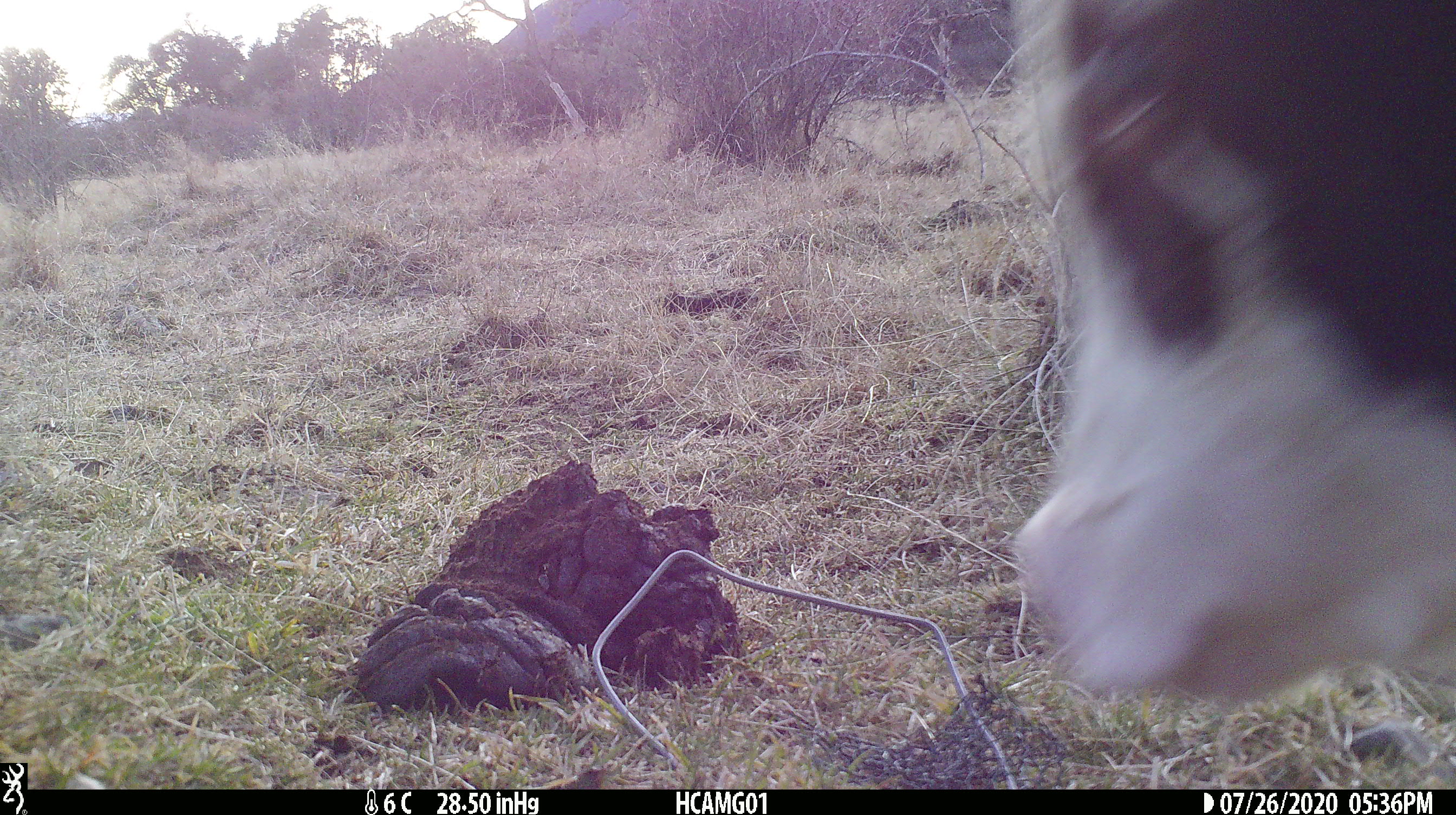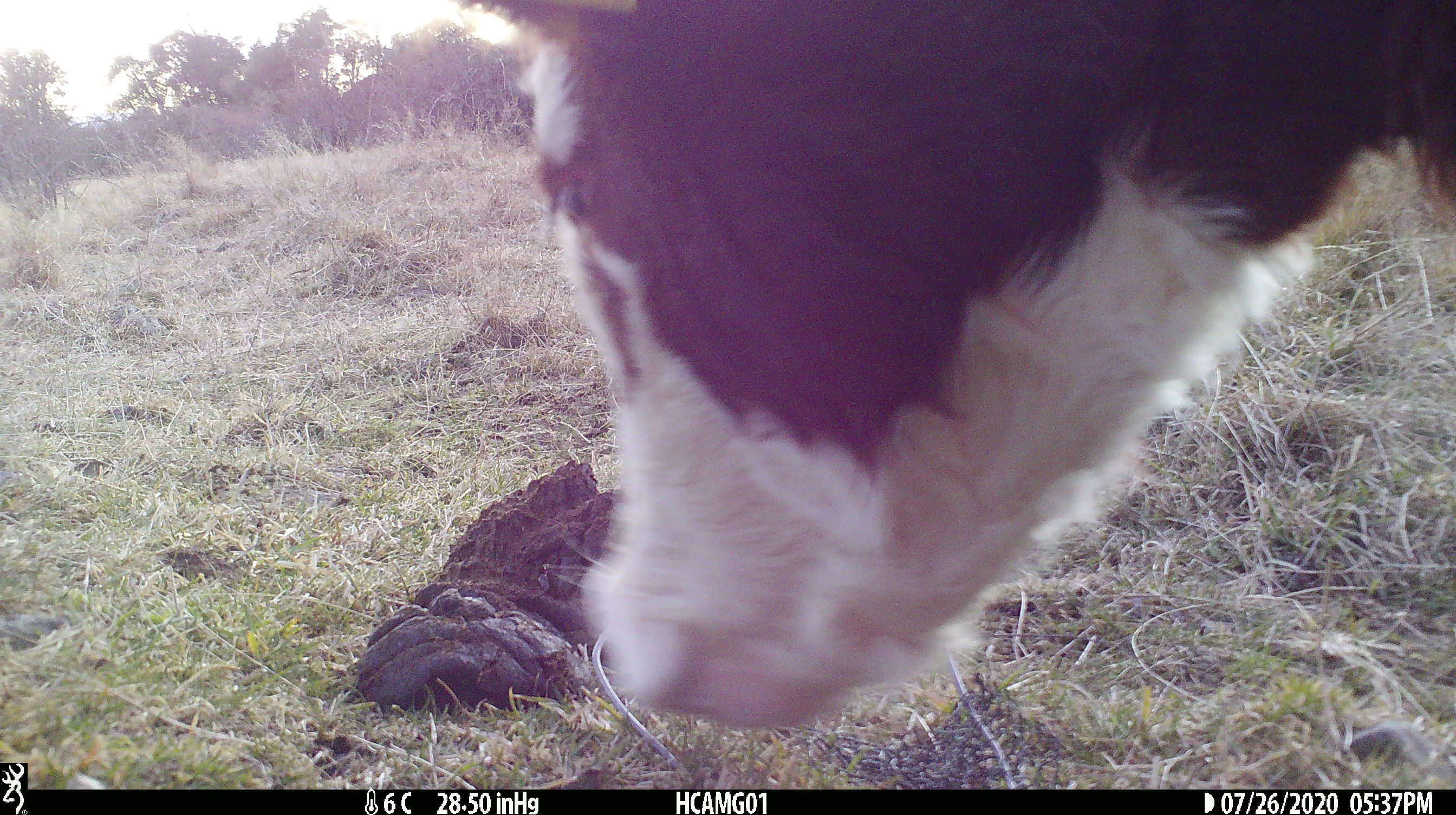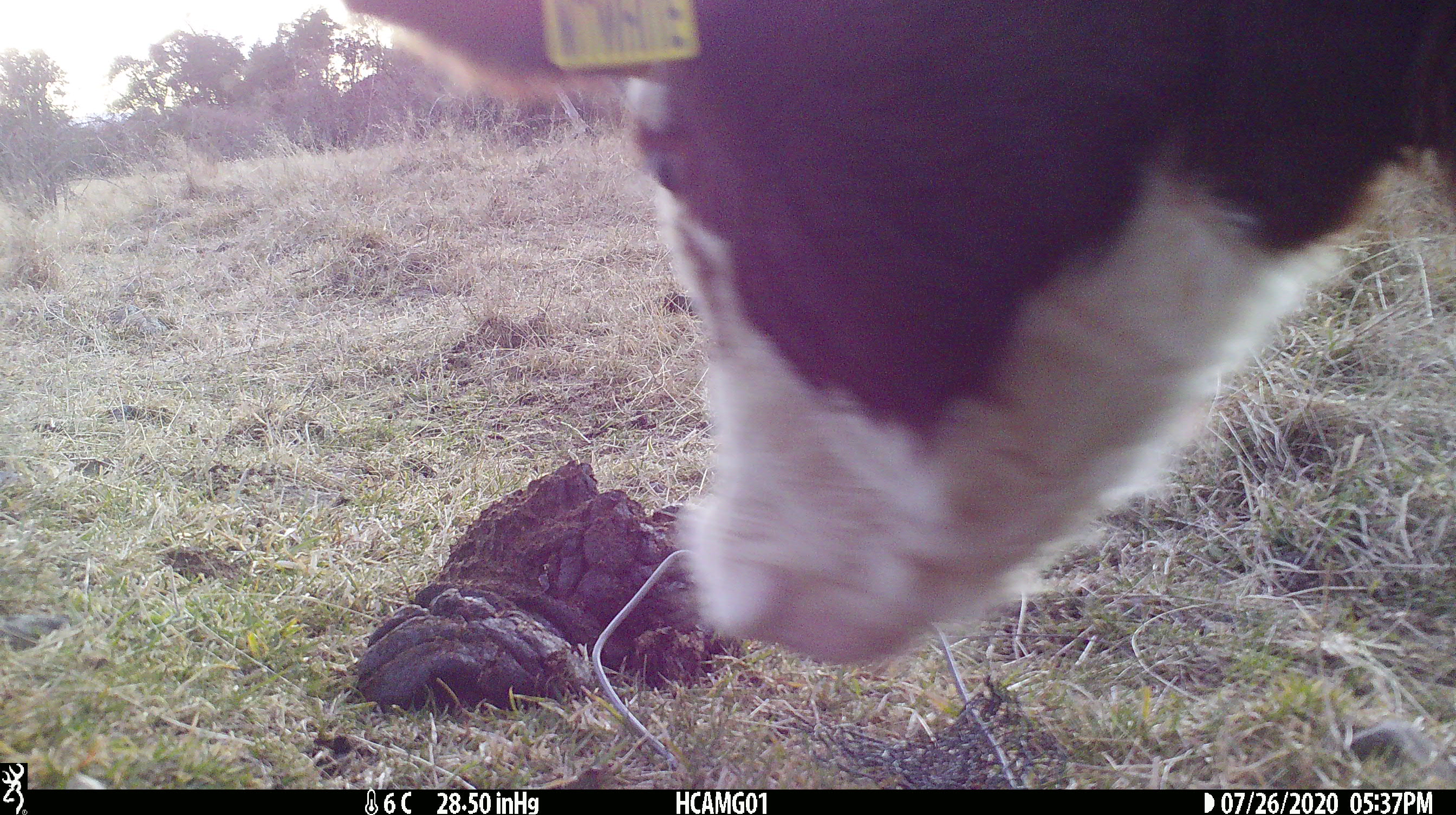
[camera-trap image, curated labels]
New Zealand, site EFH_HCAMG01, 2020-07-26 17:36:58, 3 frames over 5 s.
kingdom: Animalia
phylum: Chordata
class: Mammalia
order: Artiodactyla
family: Bovidae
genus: Bos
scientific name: Bos taurus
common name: domestic cow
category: cow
Cow (domestic cow) (Bos taurus).